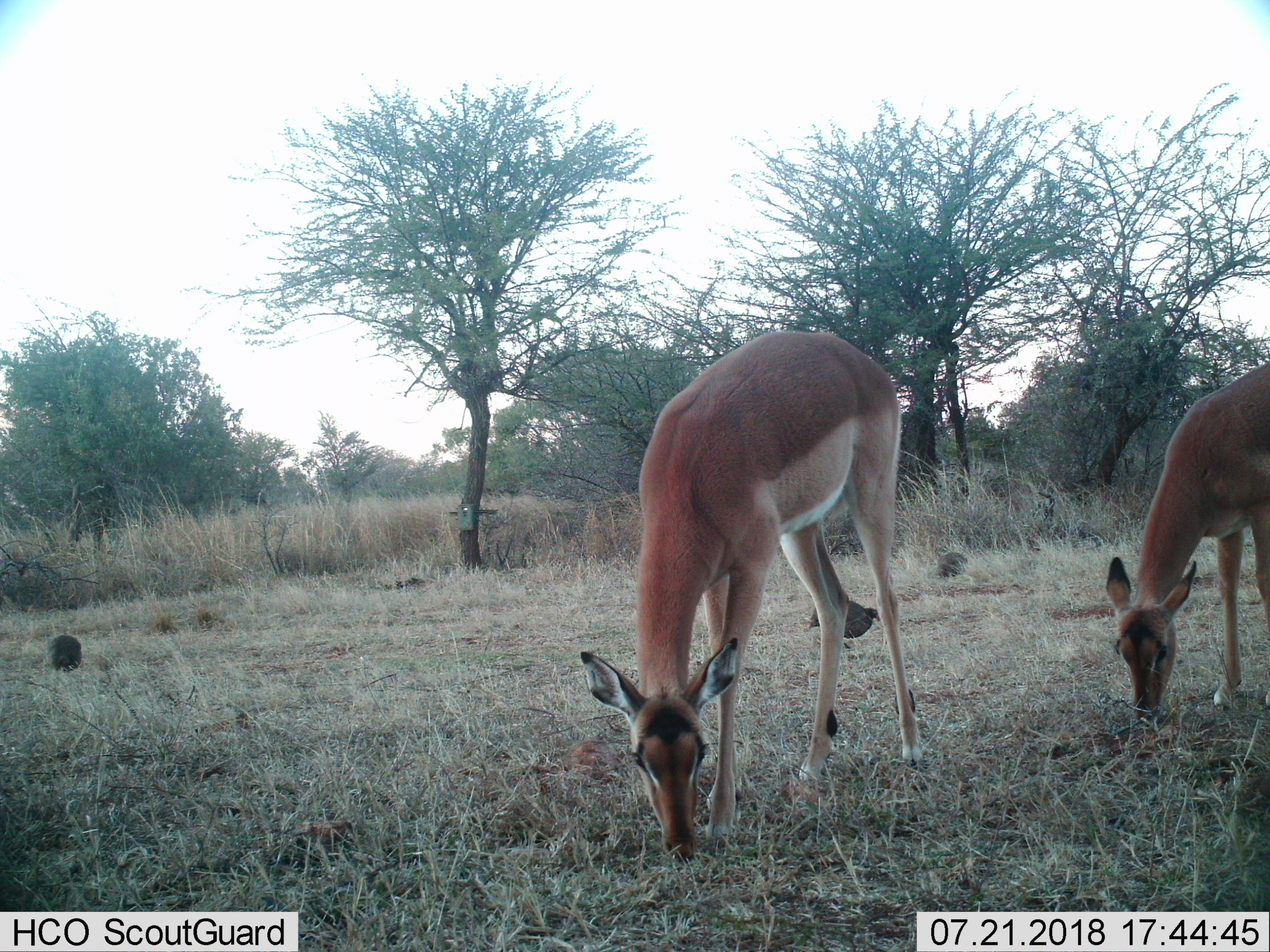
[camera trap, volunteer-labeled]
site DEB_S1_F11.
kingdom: Animalia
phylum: Chordata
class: Mammalia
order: Artiodactyla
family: Bovidae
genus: Aepyceros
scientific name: Aepyceros melampus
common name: impala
Impala (Aepyceros melampus), count 2. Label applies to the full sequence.